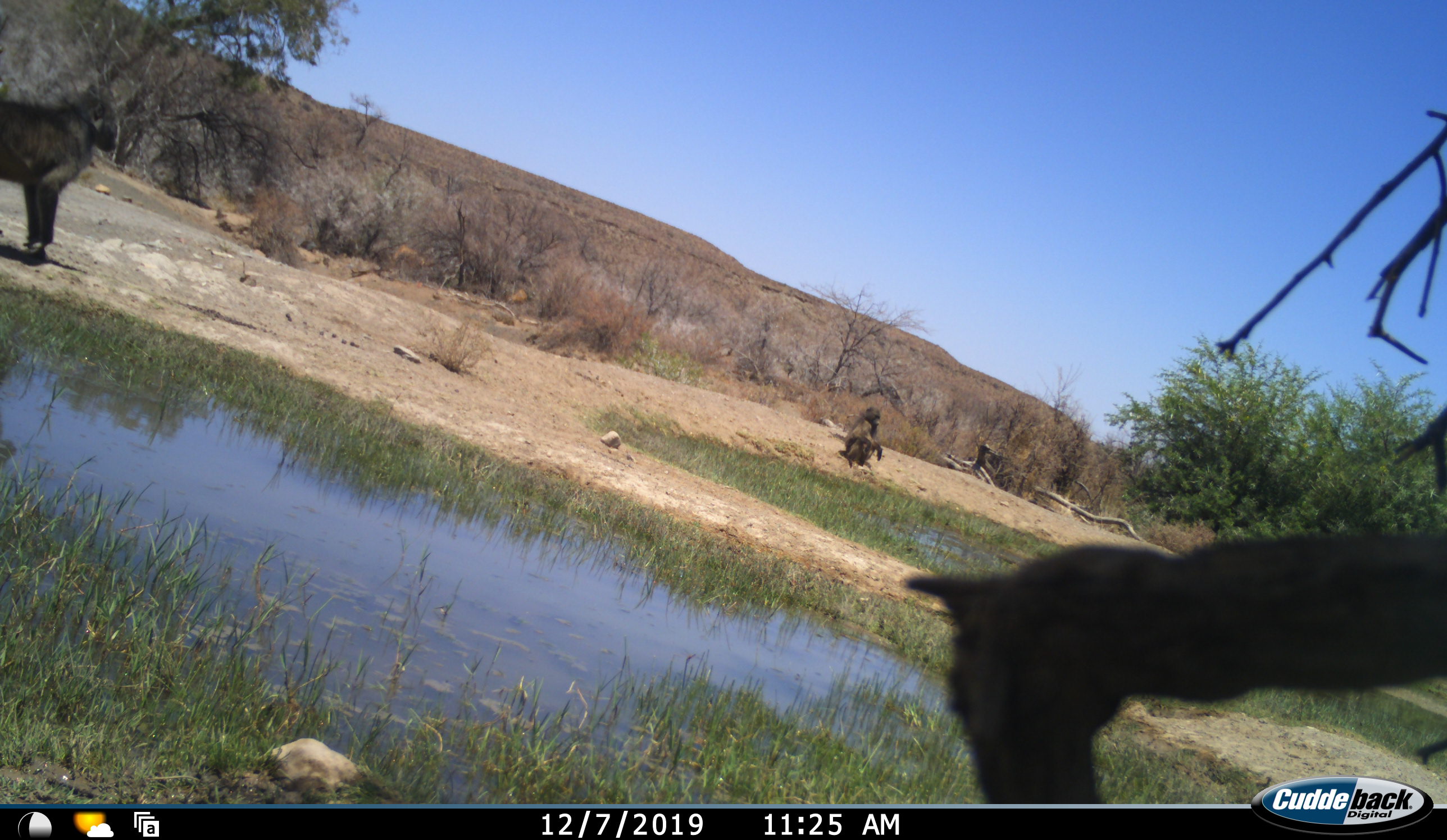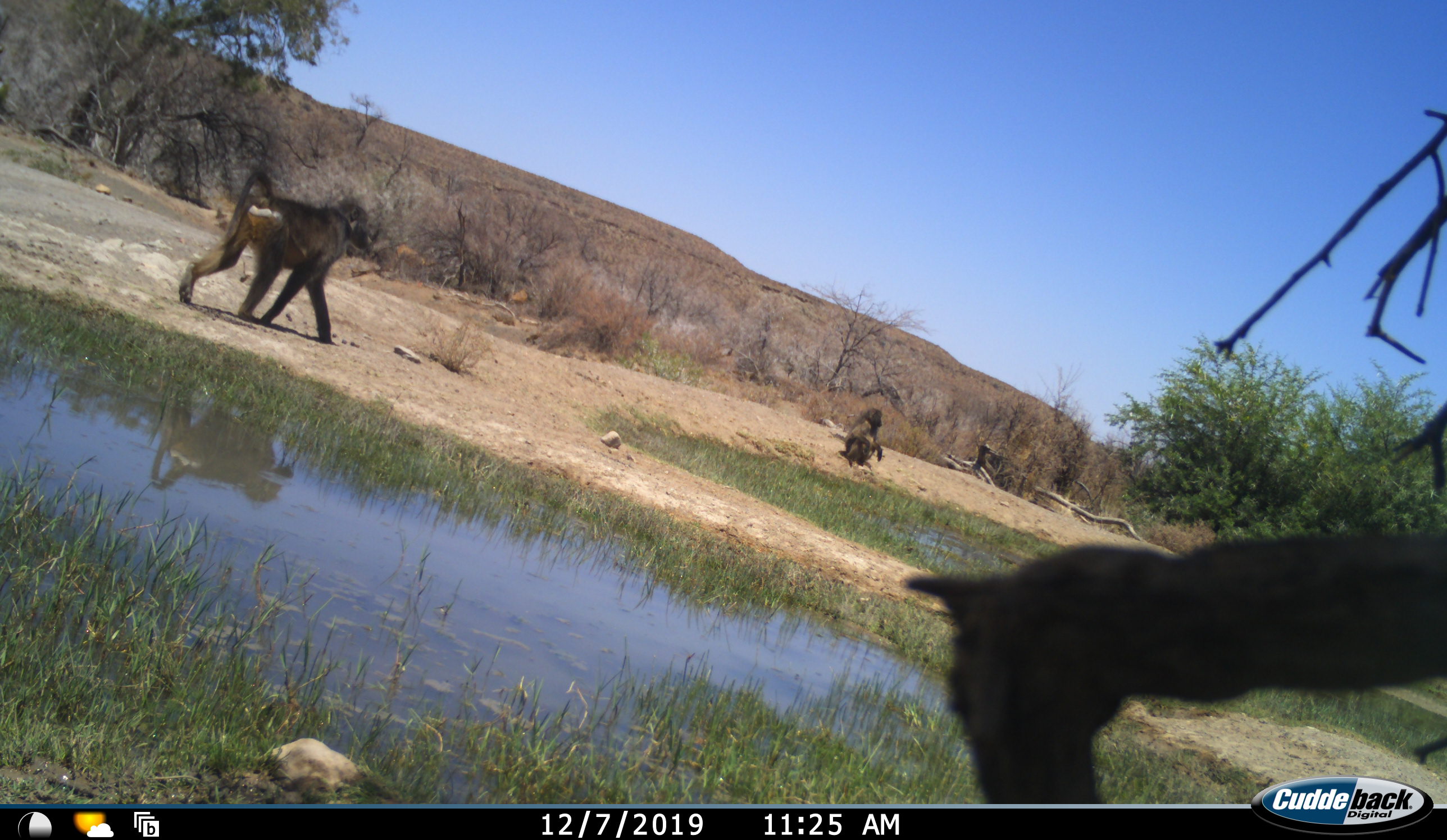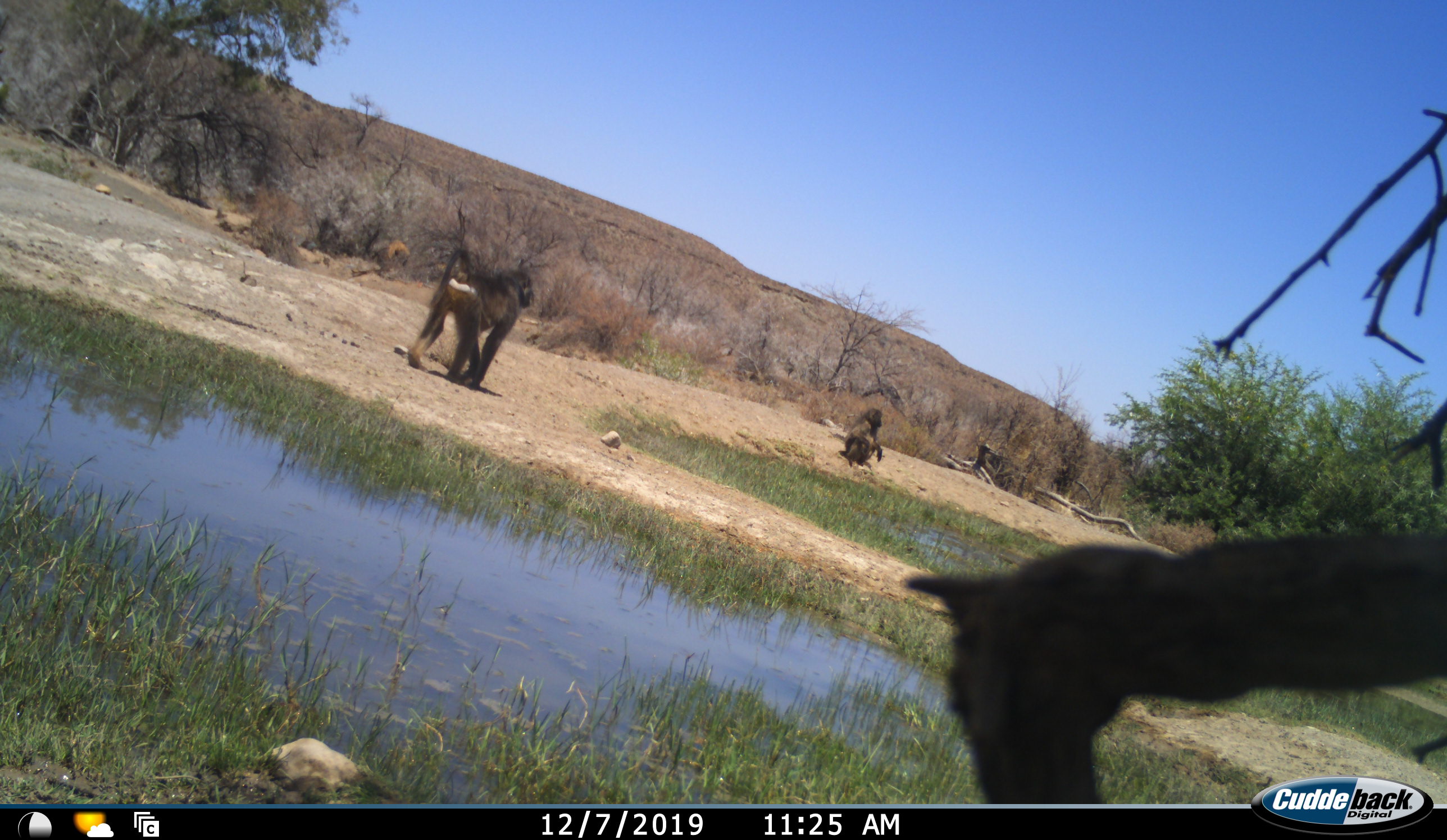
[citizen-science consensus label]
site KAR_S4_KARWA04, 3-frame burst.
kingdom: Animalia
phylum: Chordata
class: Mammalia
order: Primates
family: Cercopithecidae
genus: Papio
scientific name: Papio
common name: baboon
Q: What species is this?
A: Baboon (Papio).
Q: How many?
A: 2.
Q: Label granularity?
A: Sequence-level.